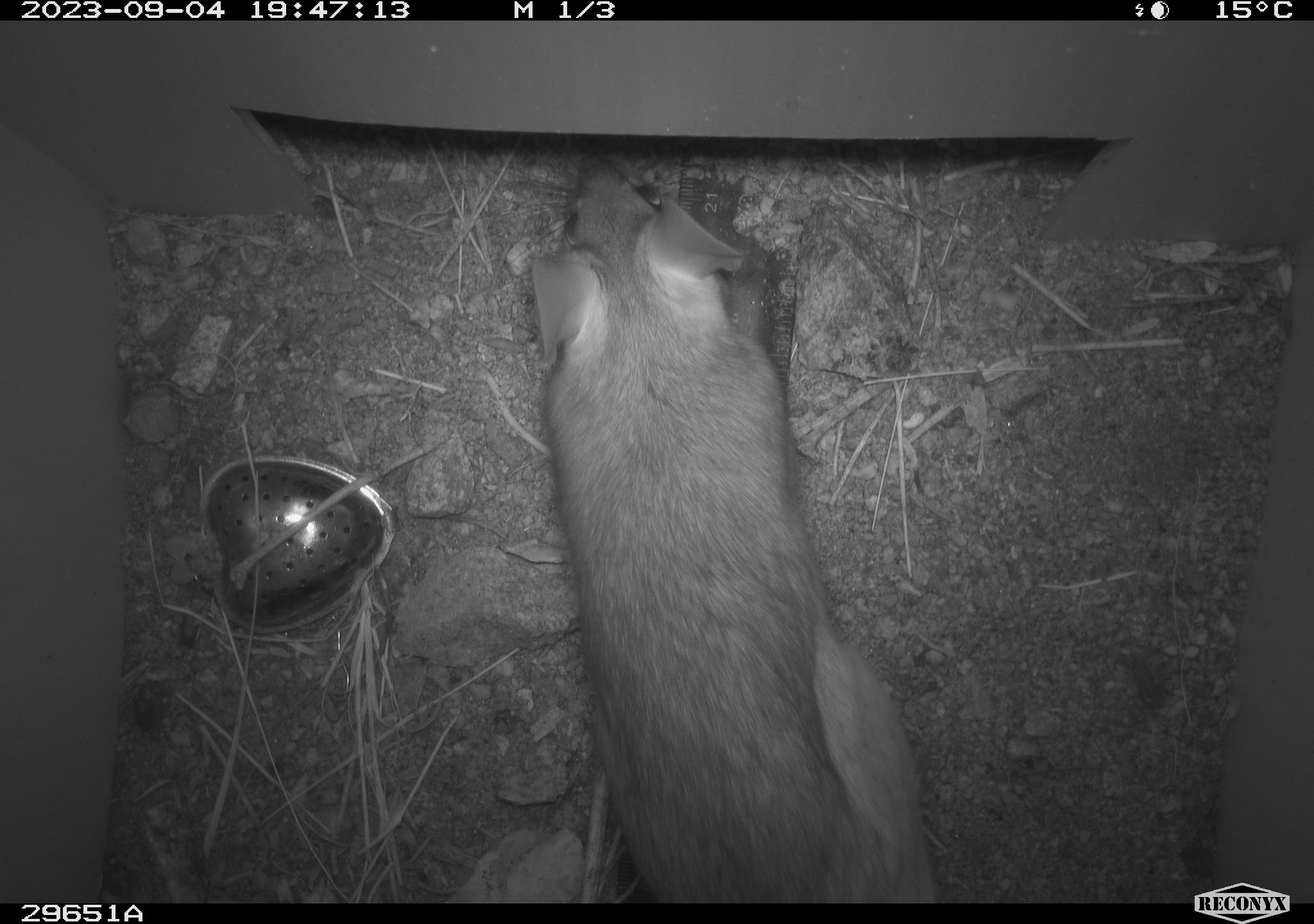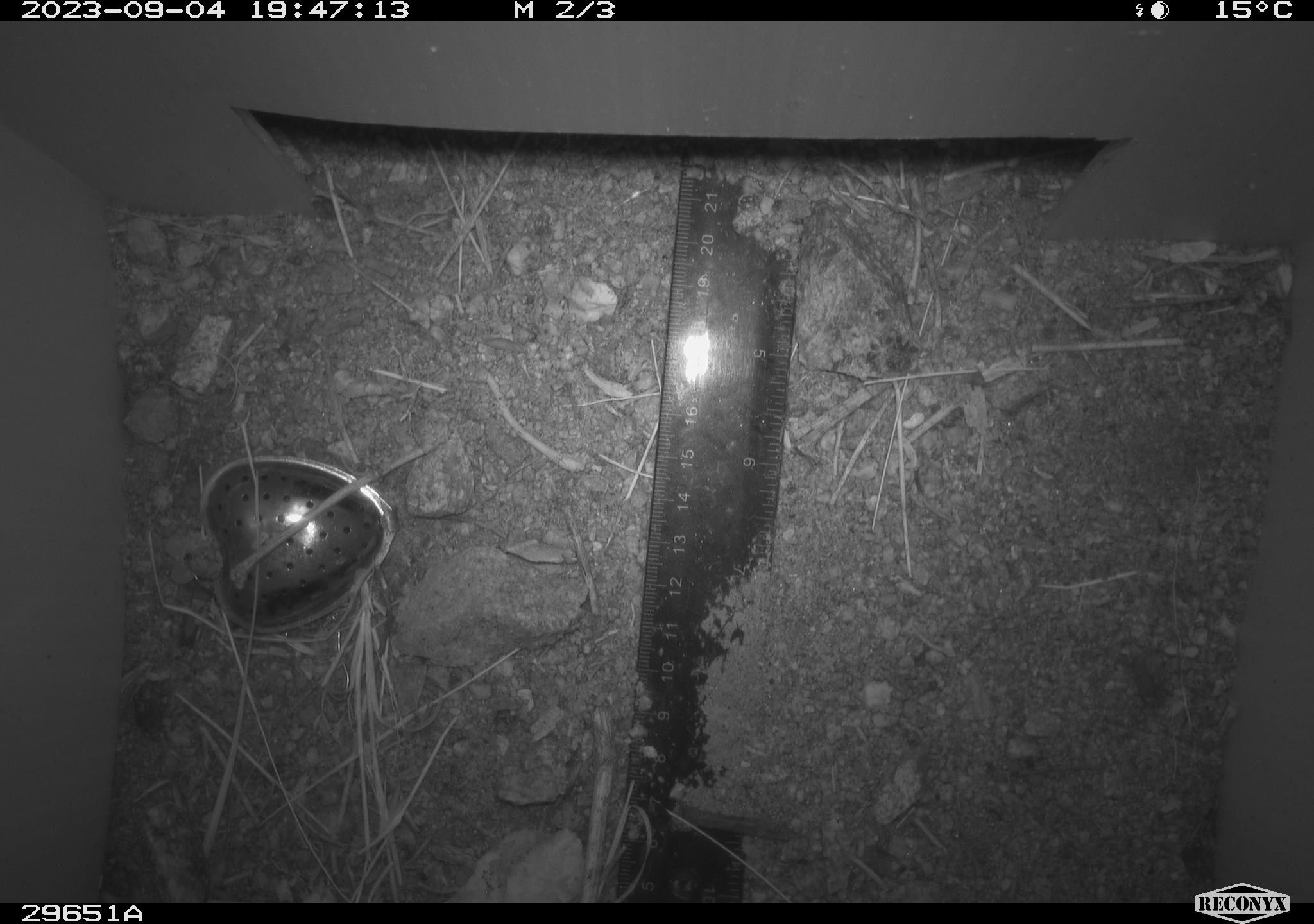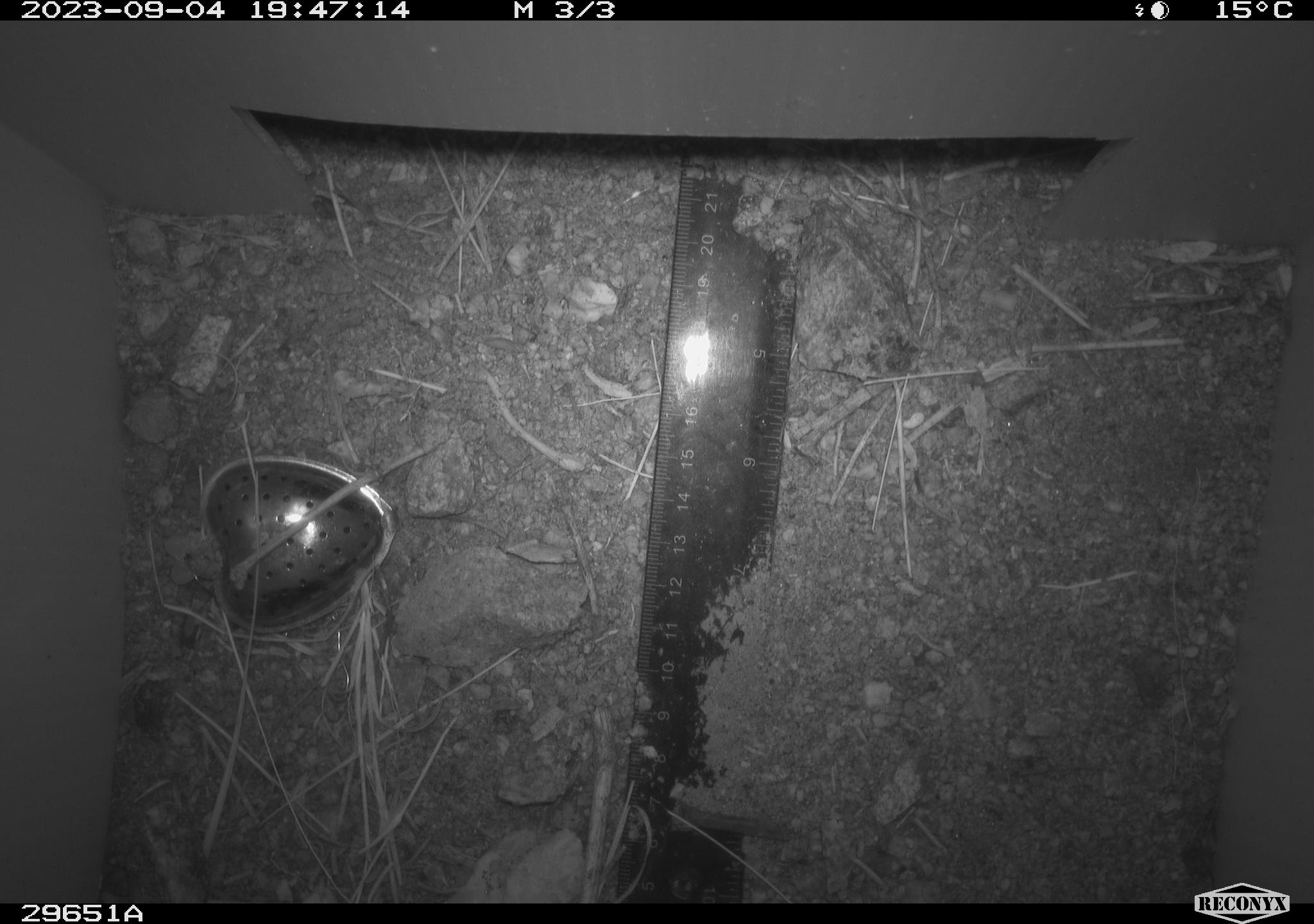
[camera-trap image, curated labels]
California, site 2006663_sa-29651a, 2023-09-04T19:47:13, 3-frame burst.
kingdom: Animalia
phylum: Chordata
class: Mammalia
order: Rodentia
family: Cricetidae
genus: Neotoma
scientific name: Neotoma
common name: pack rat or woodrat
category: neotoma species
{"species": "neotoma species (pack rat or woodrat) (Neotoma)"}